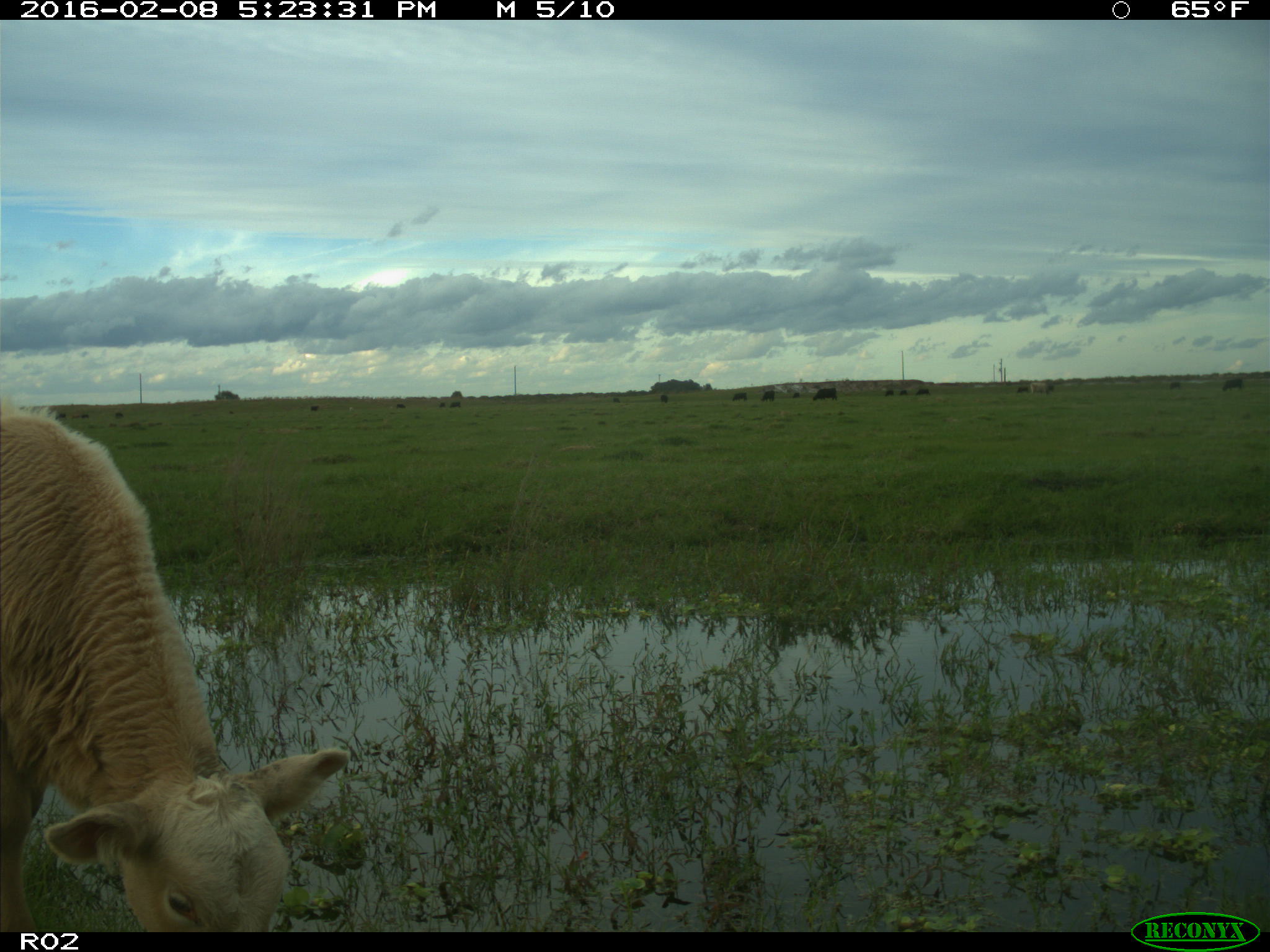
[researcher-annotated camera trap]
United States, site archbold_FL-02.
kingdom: Animalia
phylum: Chordata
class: Mammalia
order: Artiodactyla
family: Bovidae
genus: Bos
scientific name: Bos taurus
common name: domestic cow